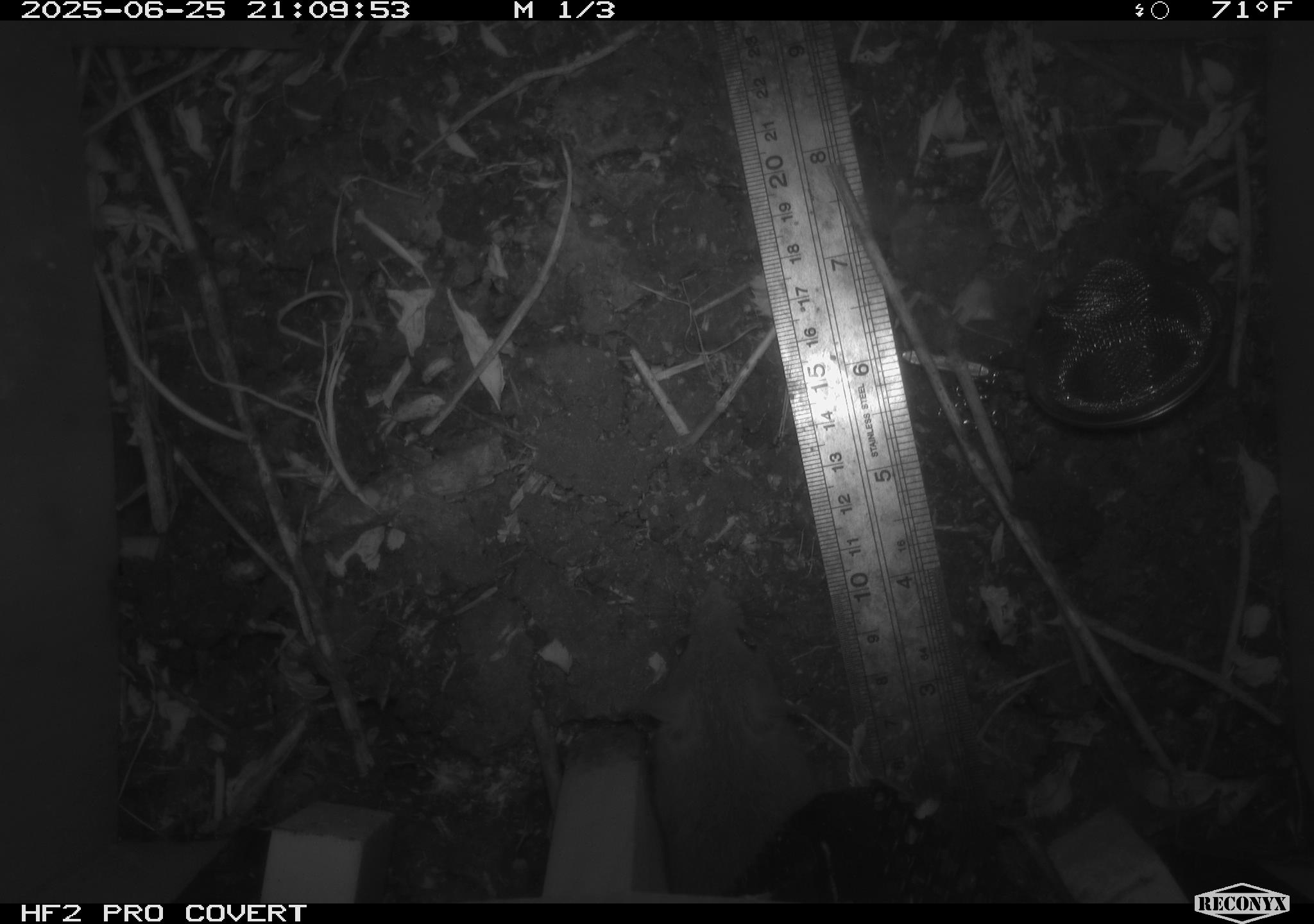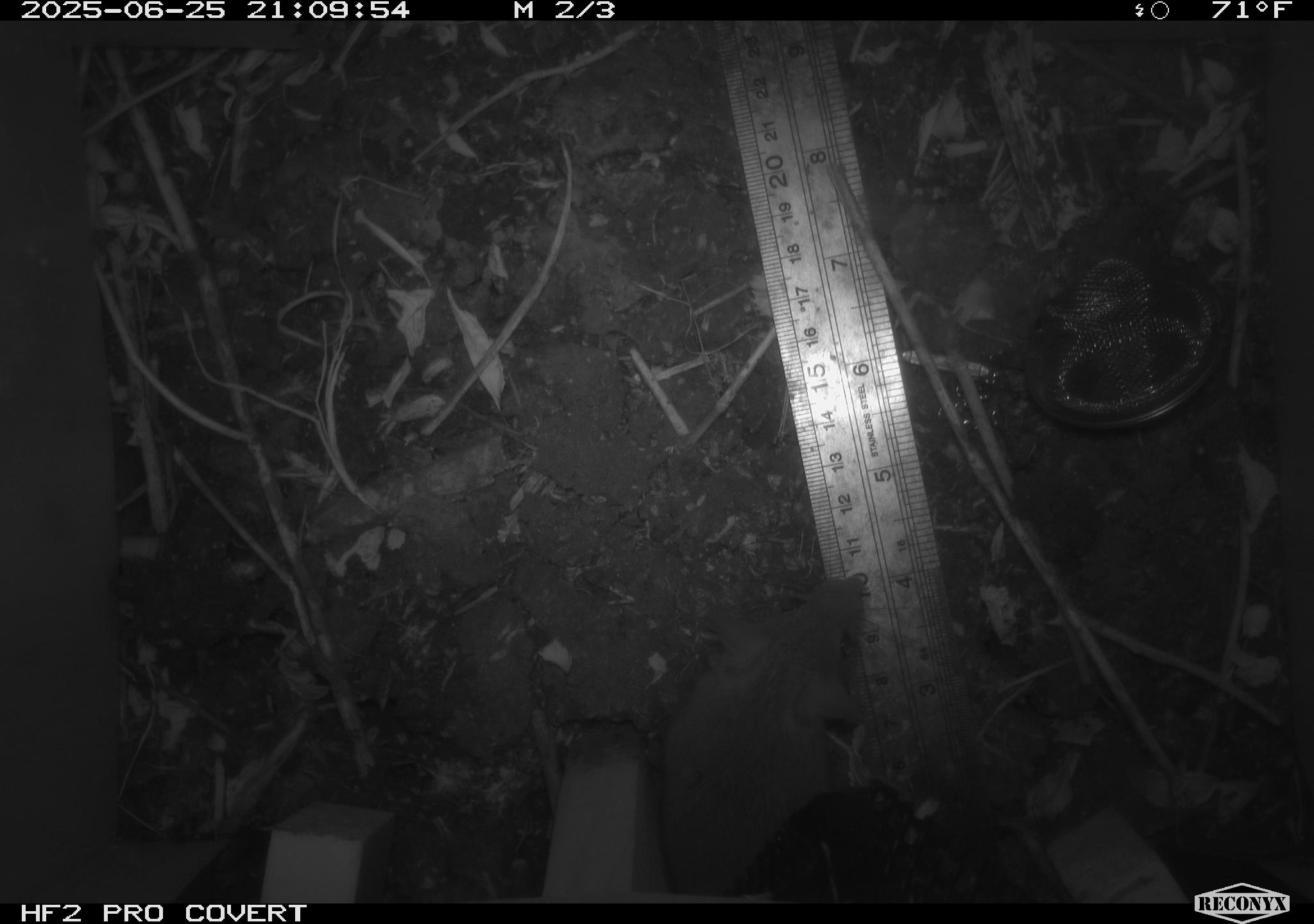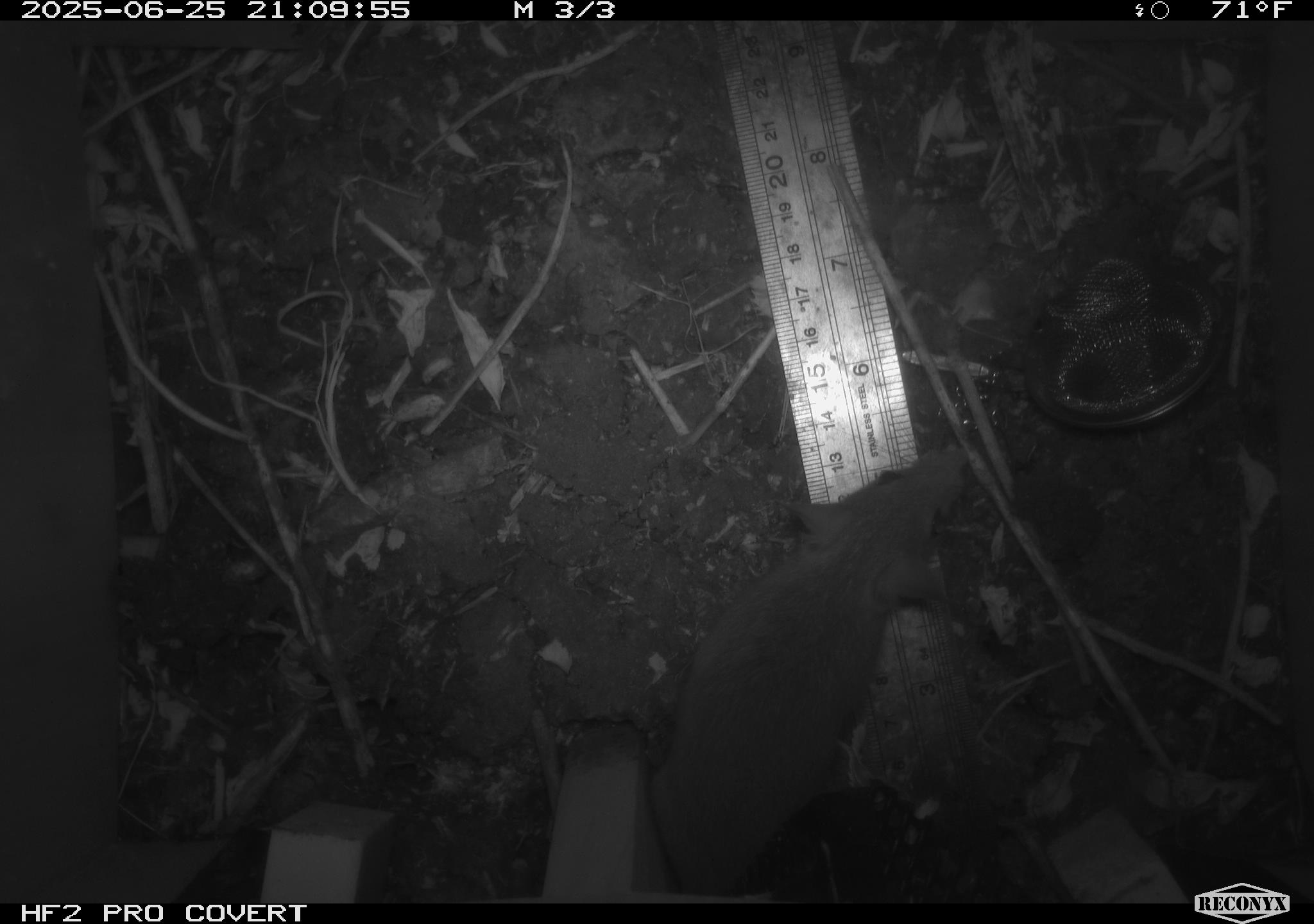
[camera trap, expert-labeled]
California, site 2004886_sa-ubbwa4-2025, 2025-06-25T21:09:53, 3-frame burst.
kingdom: Animalia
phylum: Chordata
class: Mammalia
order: Rodentia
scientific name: Rodentia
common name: rodent